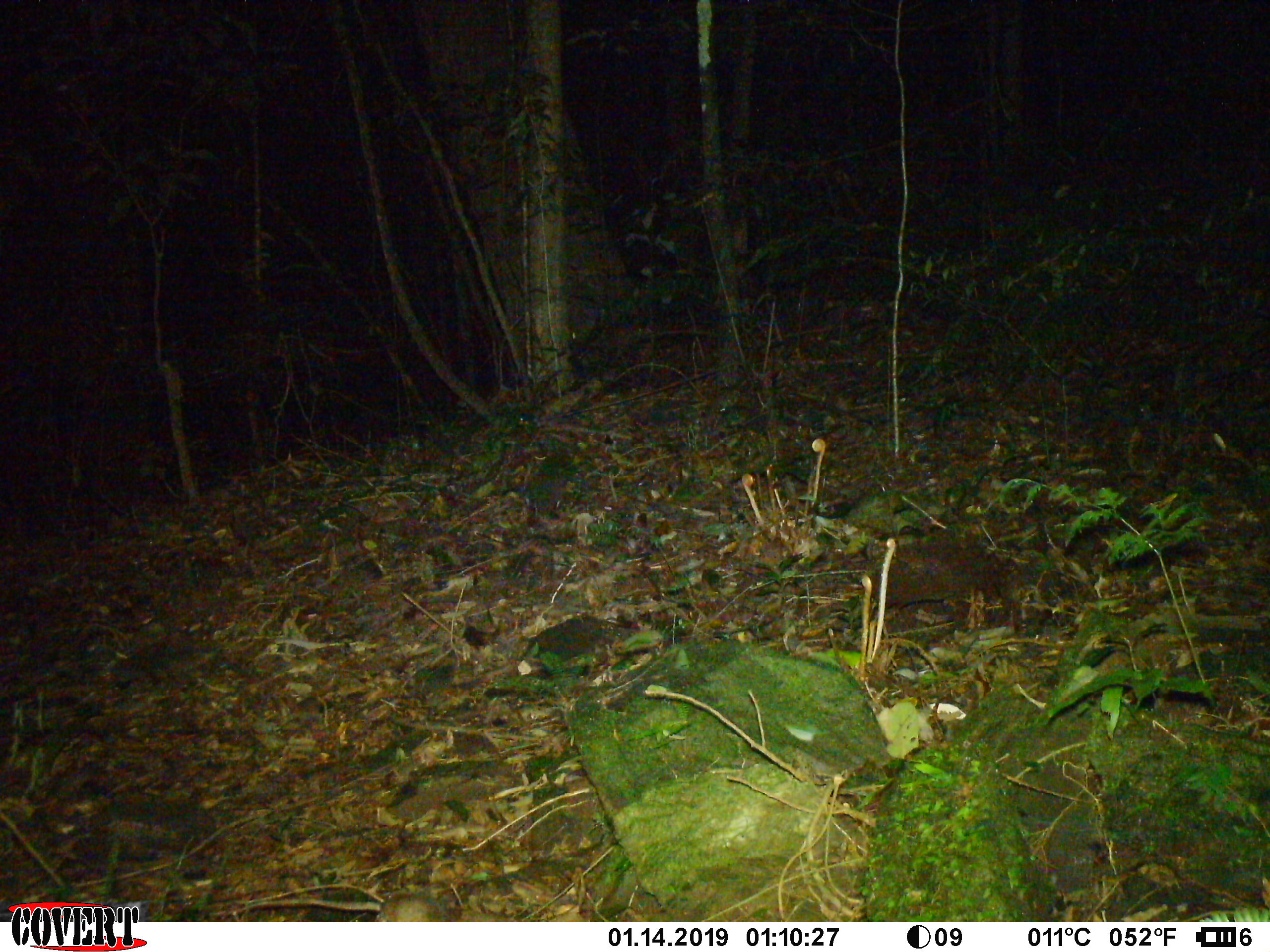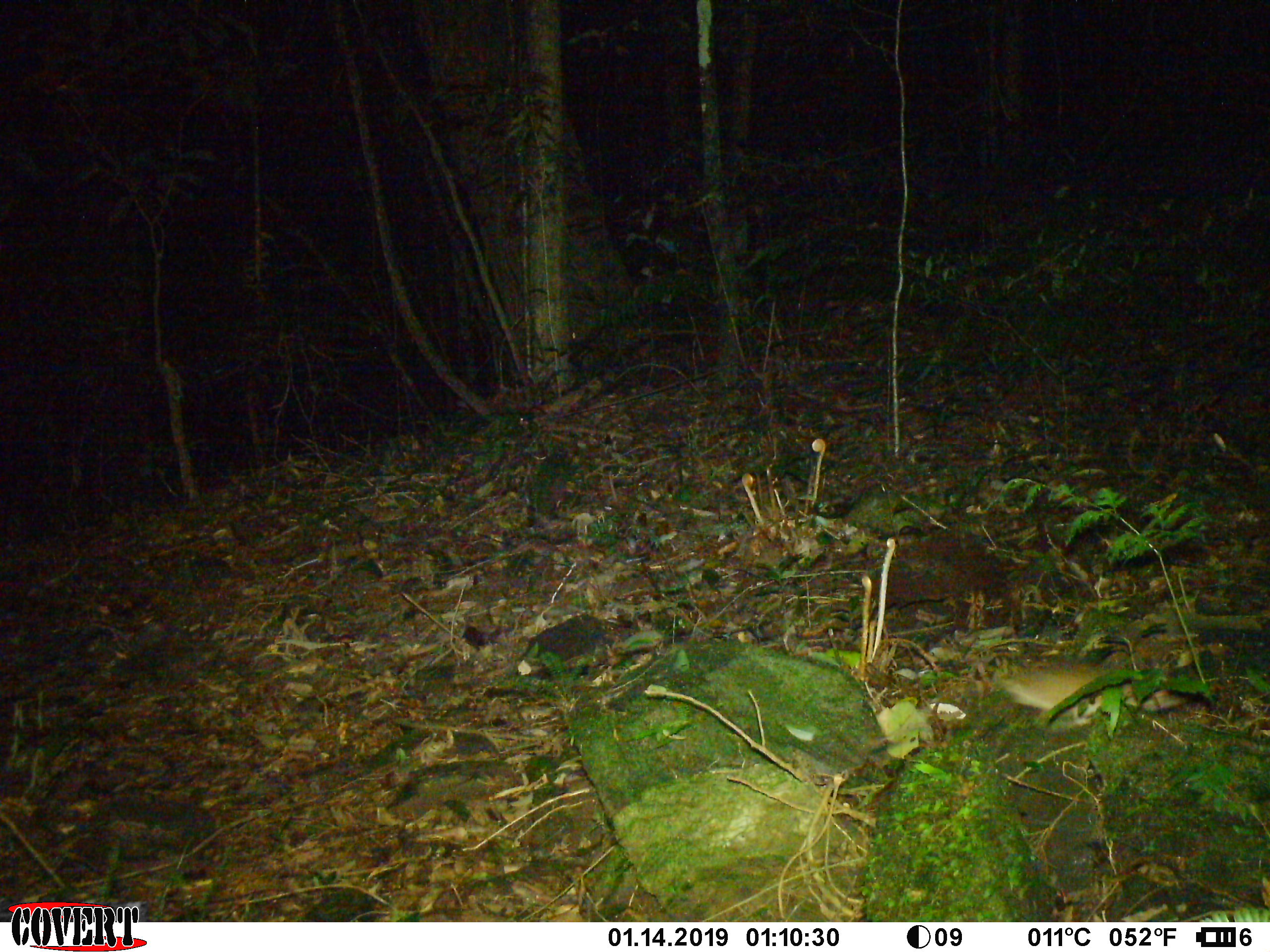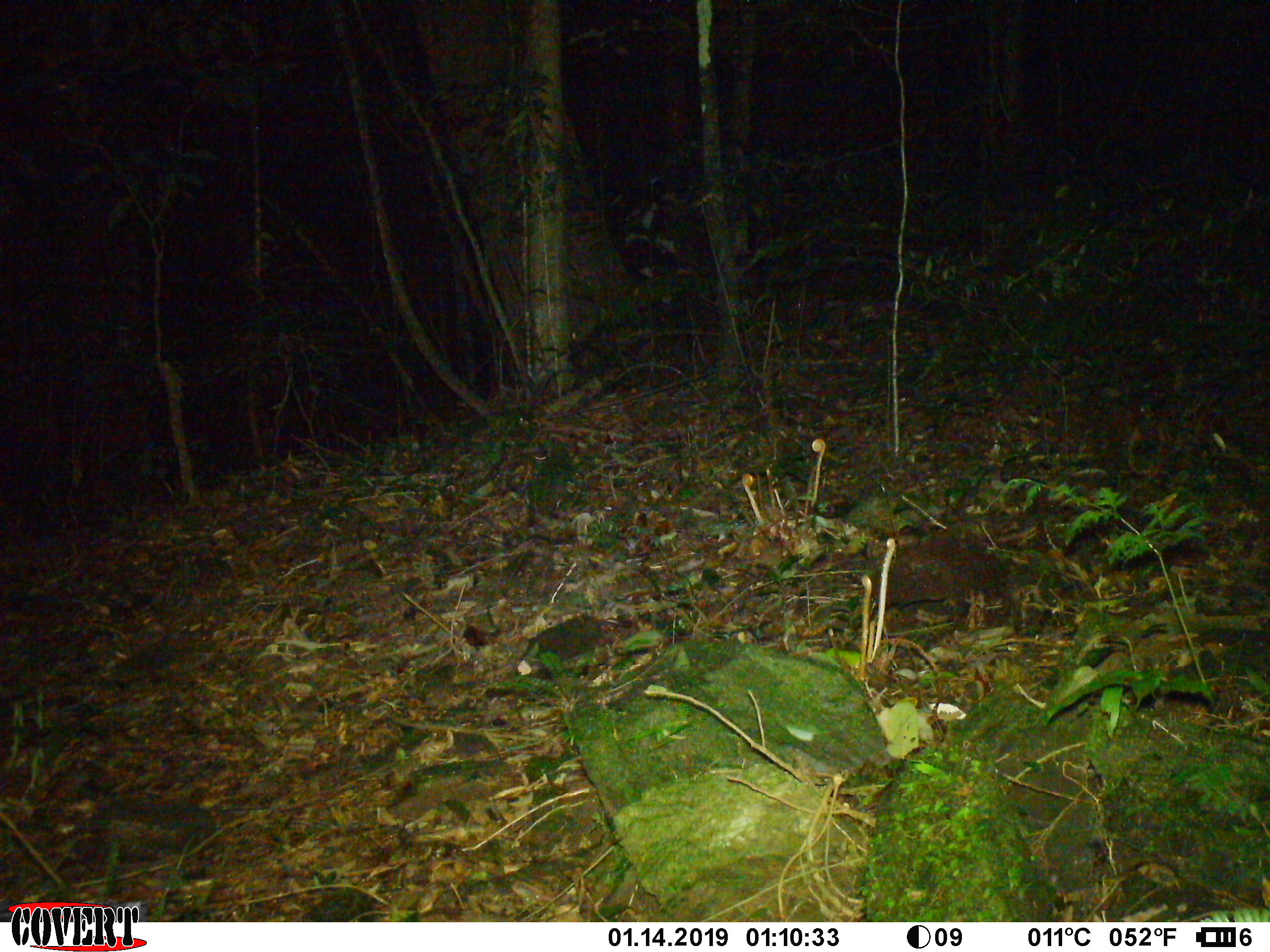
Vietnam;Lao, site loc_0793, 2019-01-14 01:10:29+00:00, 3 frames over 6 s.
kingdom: Animalia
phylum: Chordata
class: Mammalia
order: Rodentia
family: Muridae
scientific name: Muridae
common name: old-world mice and rats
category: unidentified murid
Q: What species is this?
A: Unidentified murid (old-world mice and rats) (Muridae).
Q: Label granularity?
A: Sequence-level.